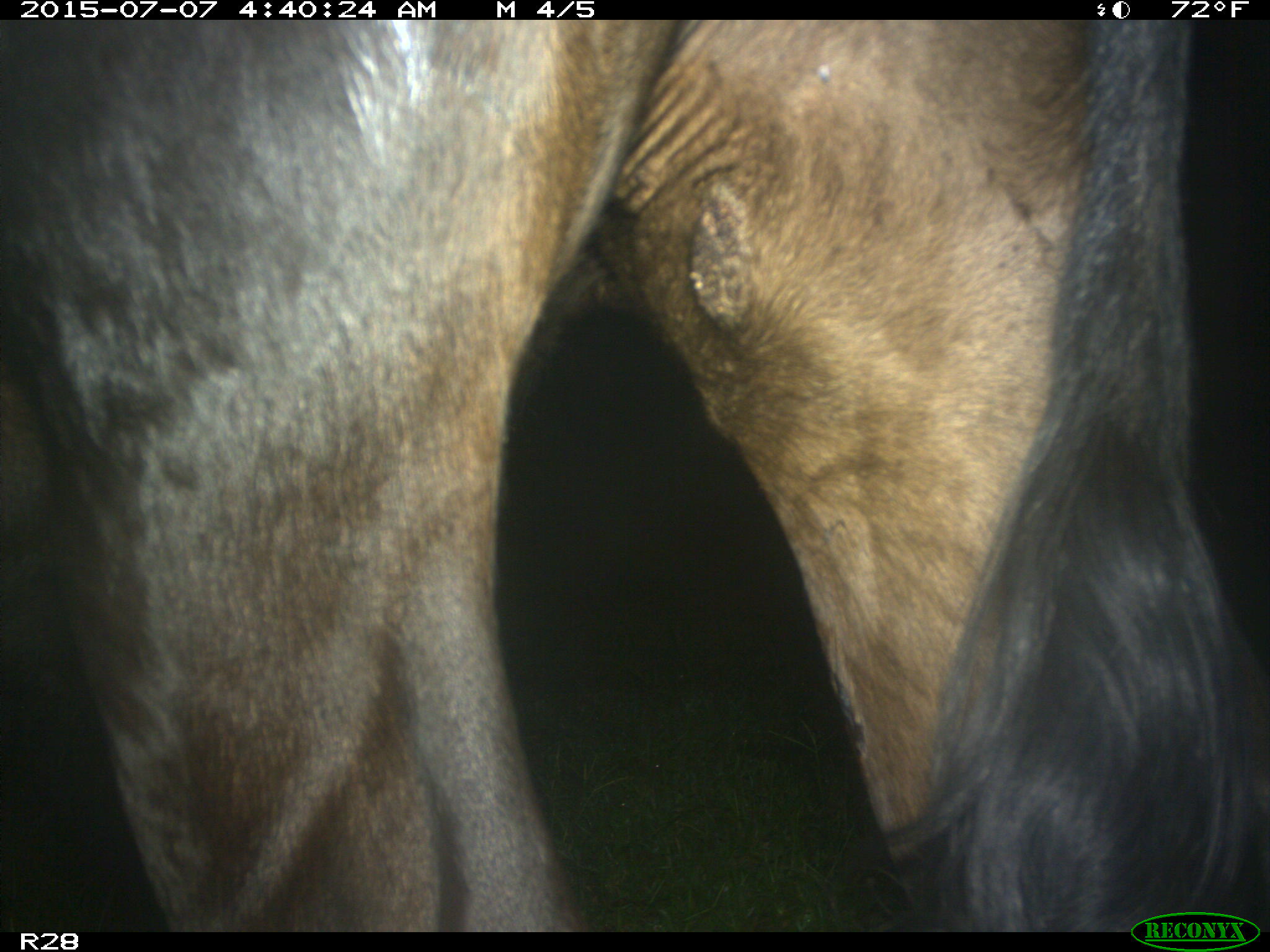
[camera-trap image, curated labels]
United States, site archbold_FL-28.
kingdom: Animalia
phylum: Chordata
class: Mammalia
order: Artiodactyla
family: Bovidae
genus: Bos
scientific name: Bos taurus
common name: domestic cow